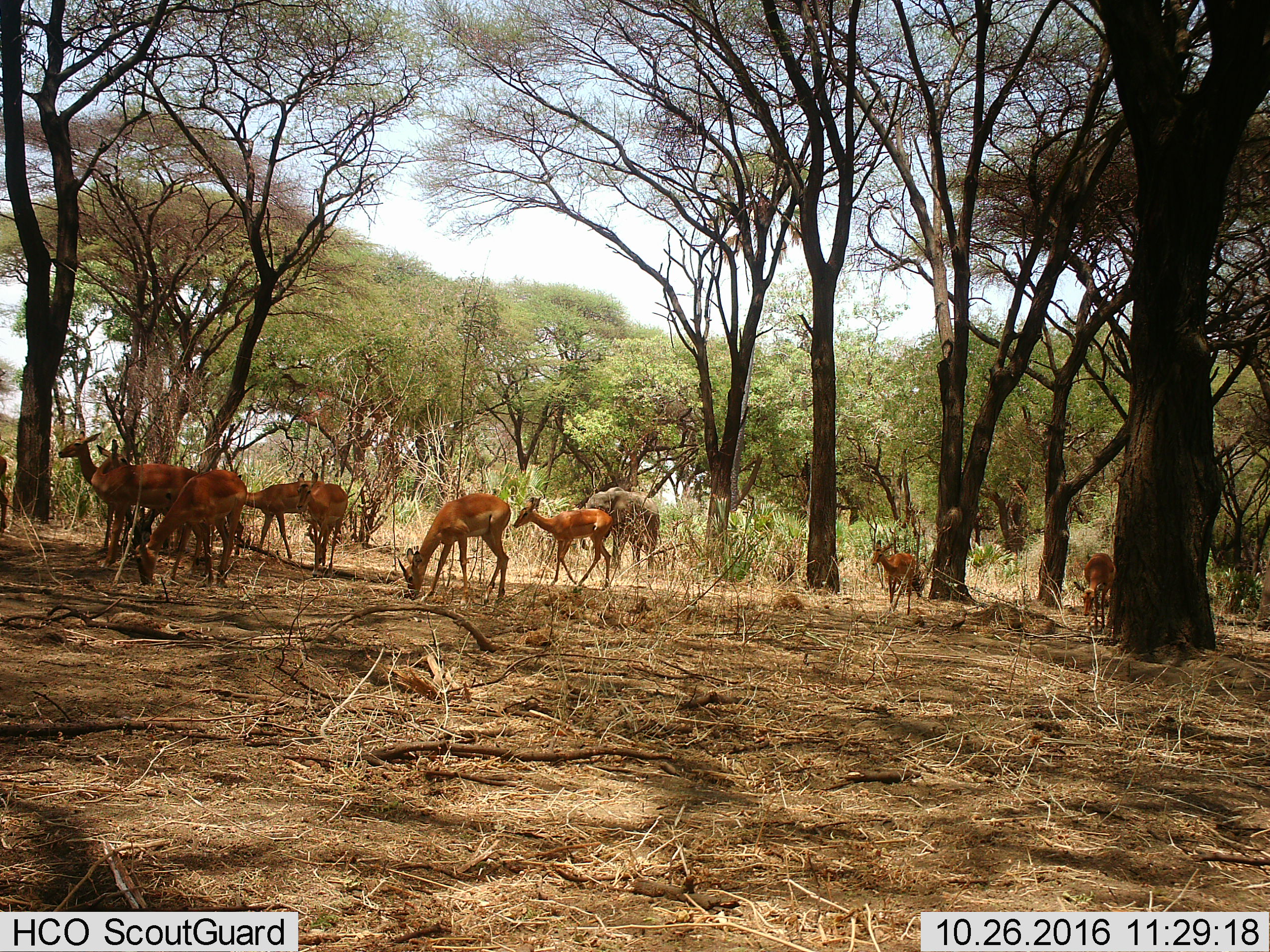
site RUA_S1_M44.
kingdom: Animalia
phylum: Chordata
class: Mammalia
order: Proboscidea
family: Elephantidae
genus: Loxodonta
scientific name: Loxodonta africana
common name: african bush elephant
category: elephant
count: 1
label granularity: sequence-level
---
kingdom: Animalia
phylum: Chordata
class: Mammalia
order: Artiodactyla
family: Bovidae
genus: Aepyceros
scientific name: Aepyceros melampus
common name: impala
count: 10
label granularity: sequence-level